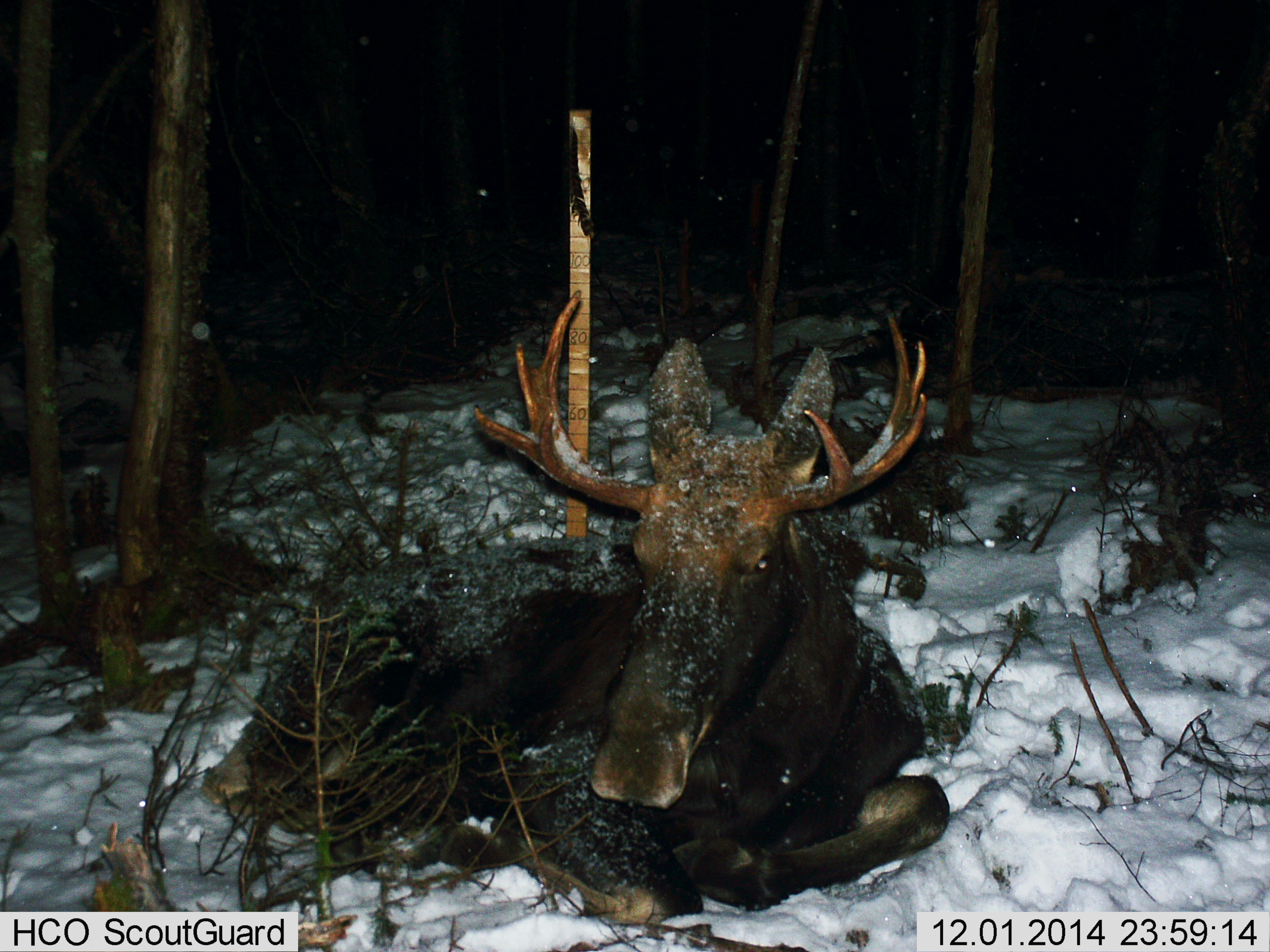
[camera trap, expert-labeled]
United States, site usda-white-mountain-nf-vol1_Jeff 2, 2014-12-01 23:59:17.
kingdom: Animalia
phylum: Chordata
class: Mammalia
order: Artiodactyla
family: Cervidae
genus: Alces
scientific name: Alces alces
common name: moose